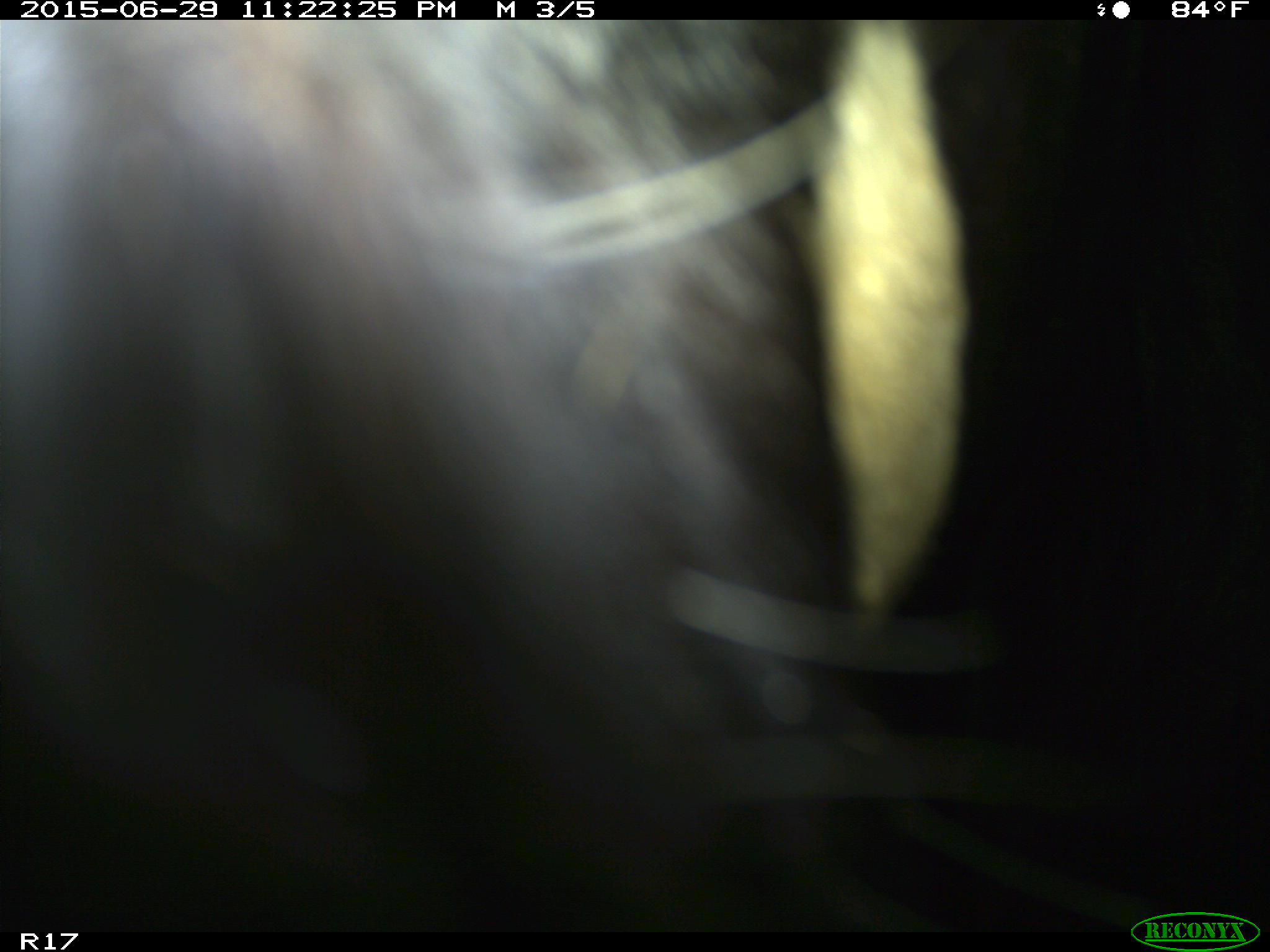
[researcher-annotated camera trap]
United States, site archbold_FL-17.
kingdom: Animalia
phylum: Chordata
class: Mammalia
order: Artiodactyla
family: Bovidae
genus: Bos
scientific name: Bos taurus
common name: domestic cow